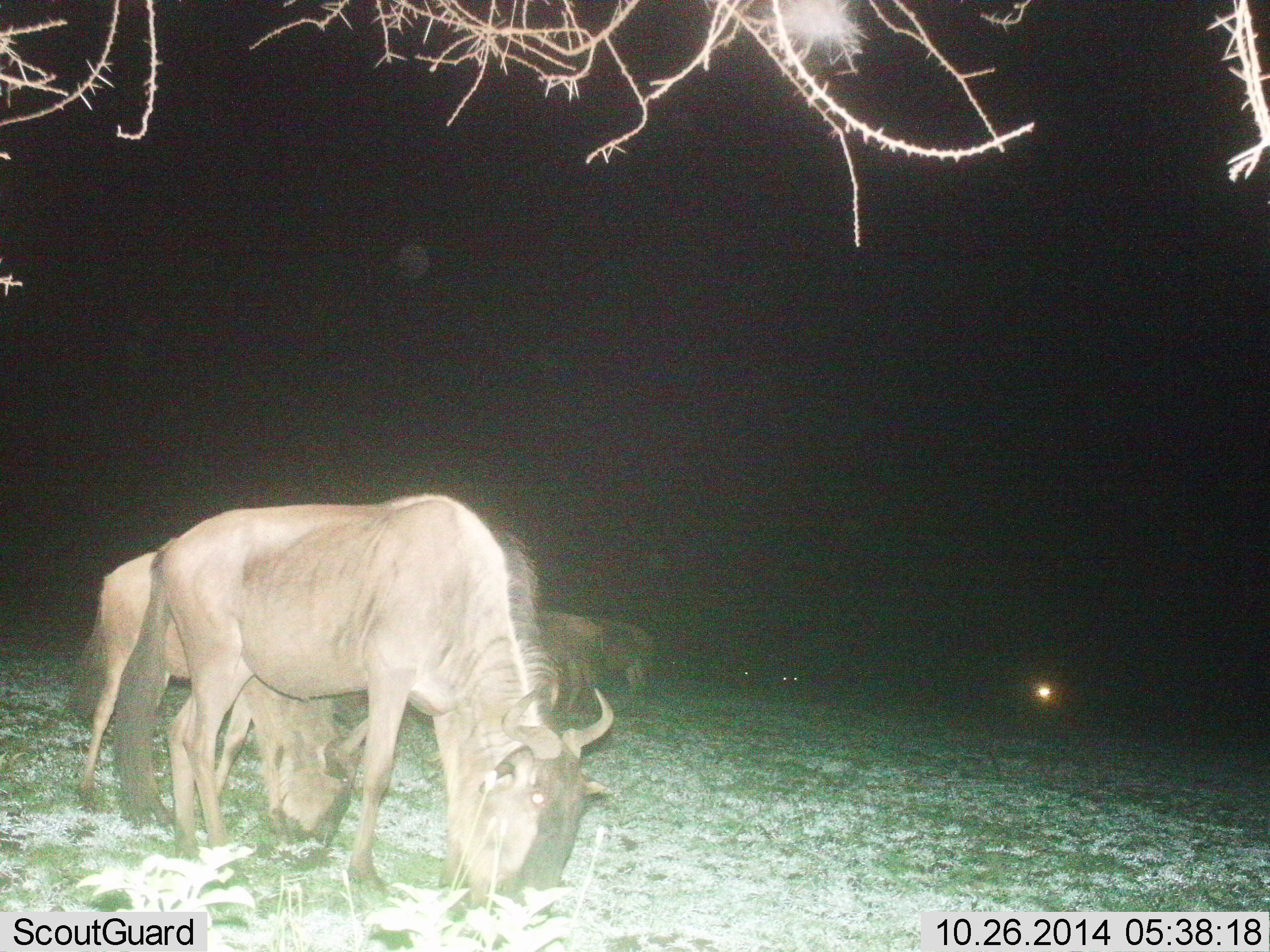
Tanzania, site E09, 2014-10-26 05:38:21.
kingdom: Animalia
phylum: Chordata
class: Mammalia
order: Artiodactyla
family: Bovidae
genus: Connochaetes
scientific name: Connochaetes taurinus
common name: blue wildebeest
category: wildebeest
Wildebeest (blue wildebeest) (Connochaetes taurinus), count 4. Behavior (volunteer vote fractions): standing 20%, resting 0%, moving 0%, interacting 0%. Young present (vote fraction): 0%. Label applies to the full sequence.